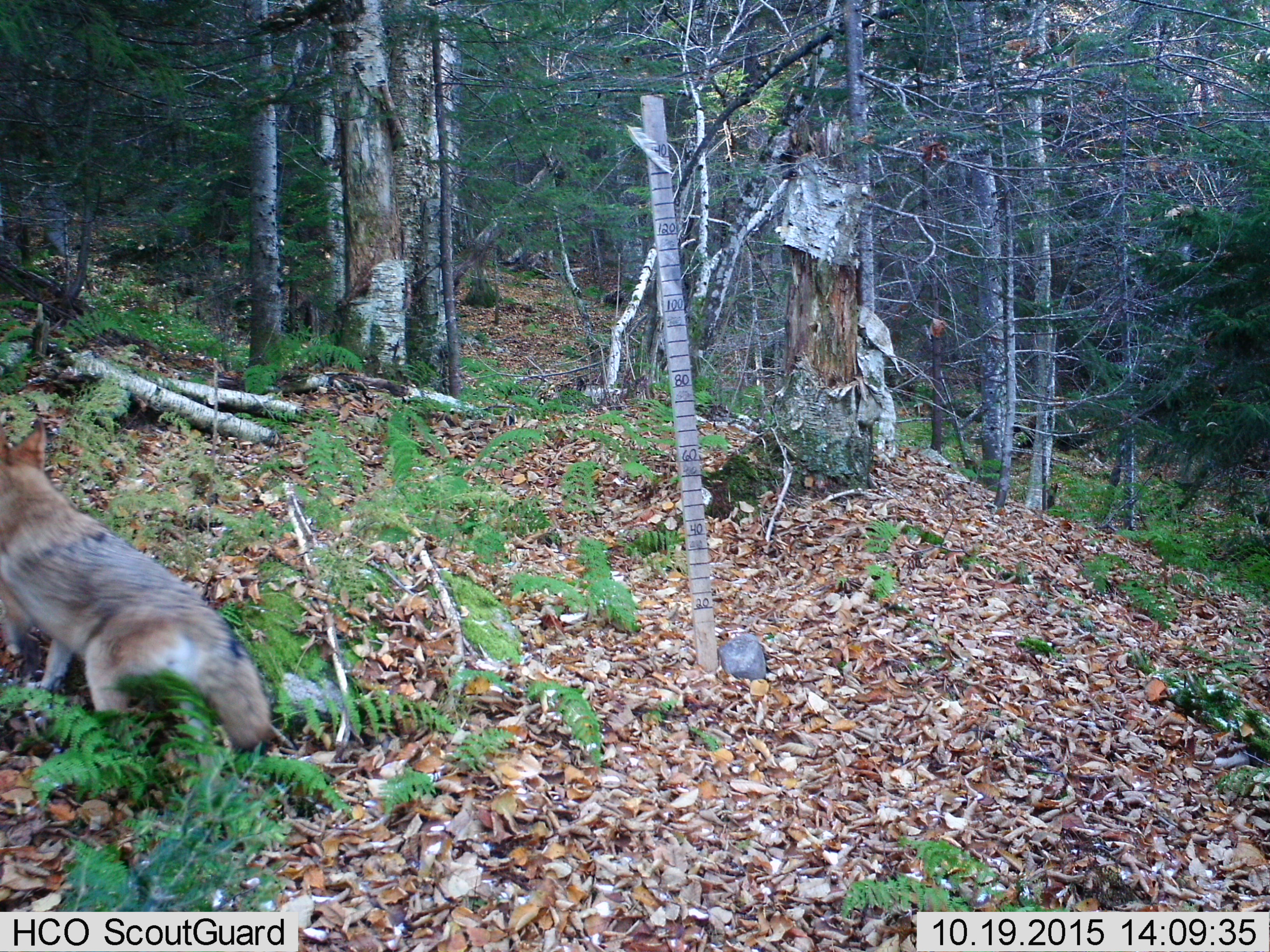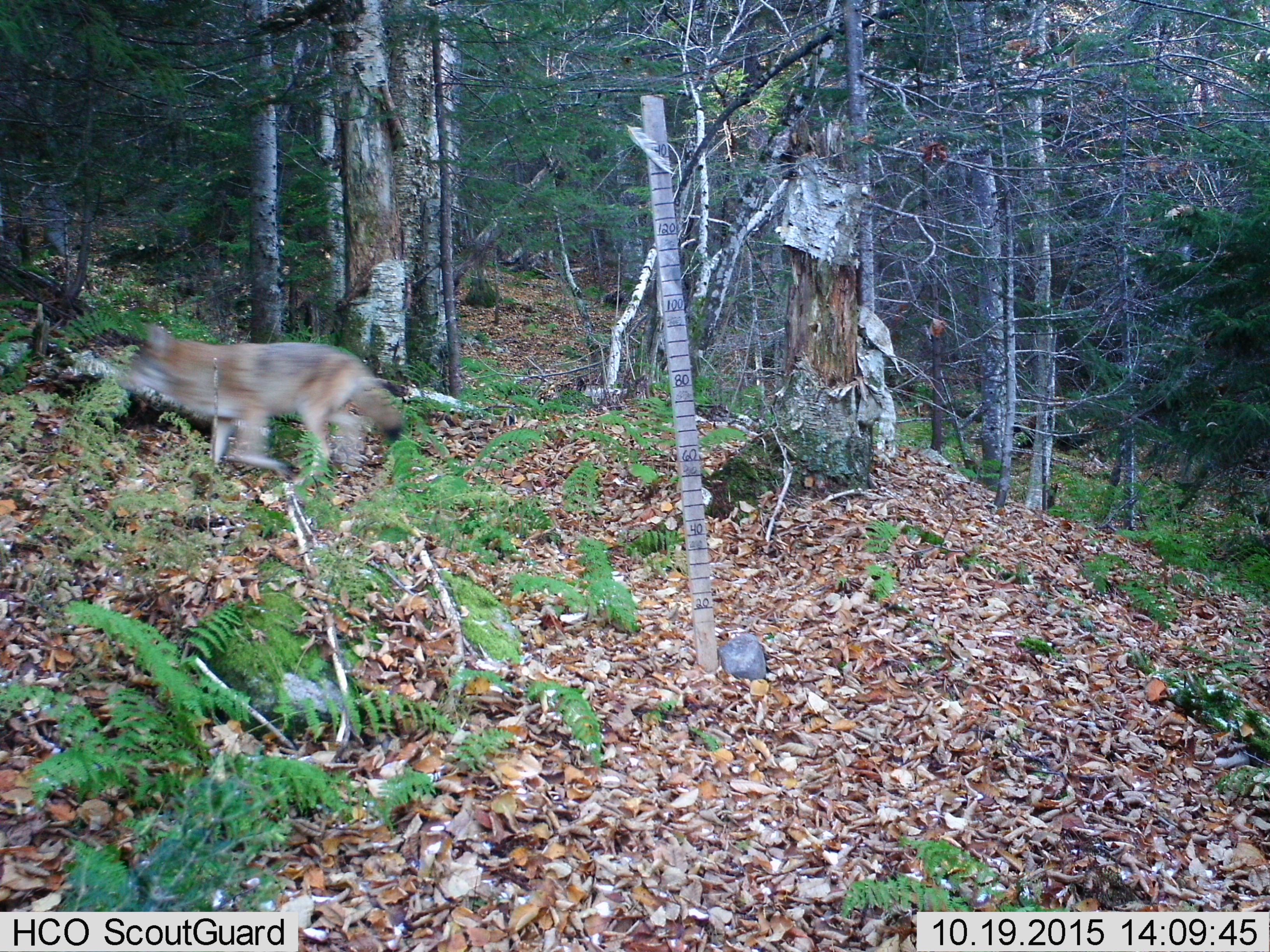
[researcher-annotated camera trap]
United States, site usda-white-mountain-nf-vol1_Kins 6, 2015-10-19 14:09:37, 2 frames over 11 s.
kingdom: Animalia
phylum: Chordata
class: Mammalia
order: Carnivora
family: Canidae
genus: Canis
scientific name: Canis latrans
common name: coyote